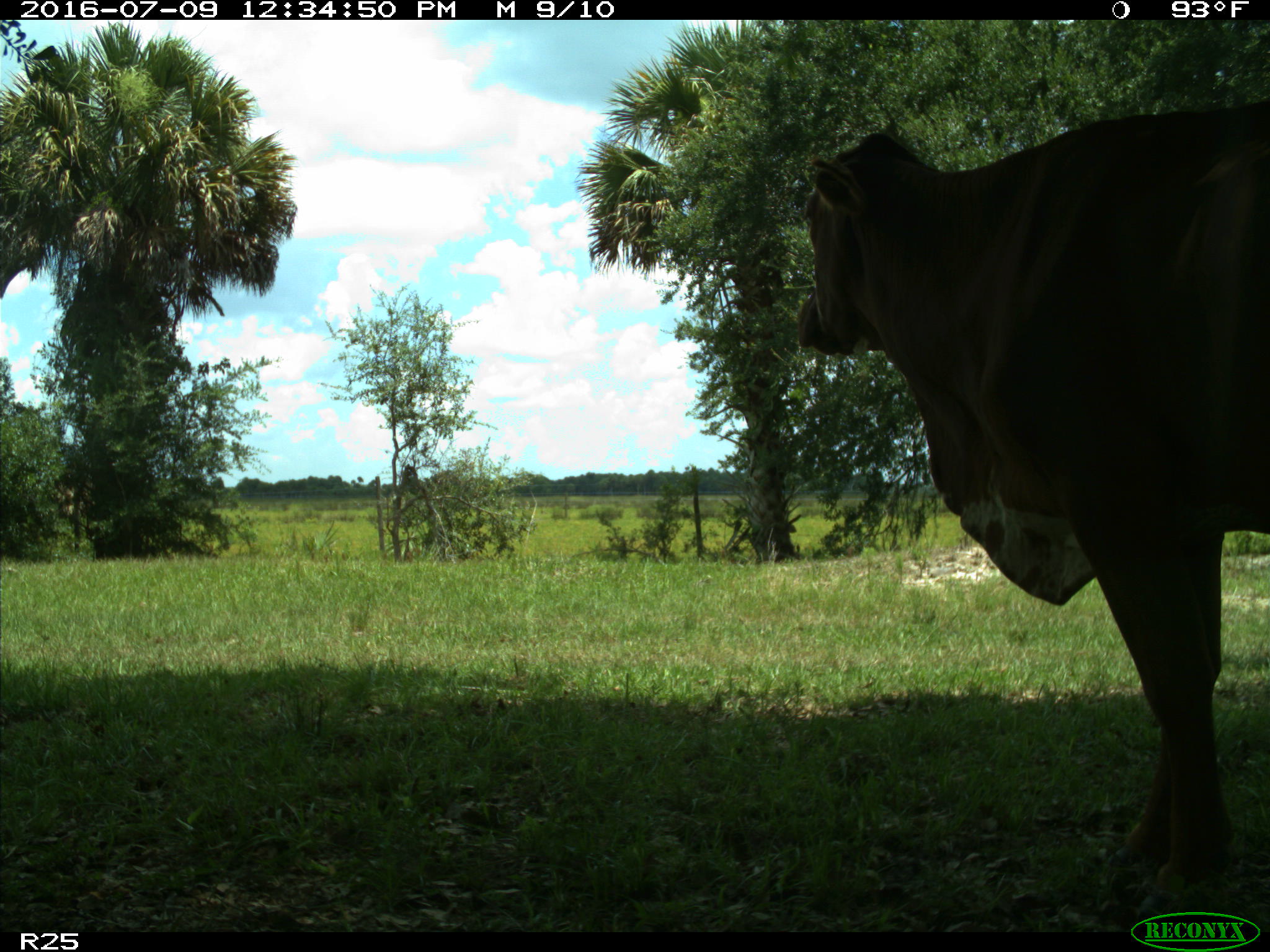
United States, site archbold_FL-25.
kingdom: Animalia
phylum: Chordata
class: Mammalia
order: Artiodactyla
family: Bovidae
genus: Bos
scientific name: Bos taurus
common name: domestic cow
Bos taurus (domestic cow).